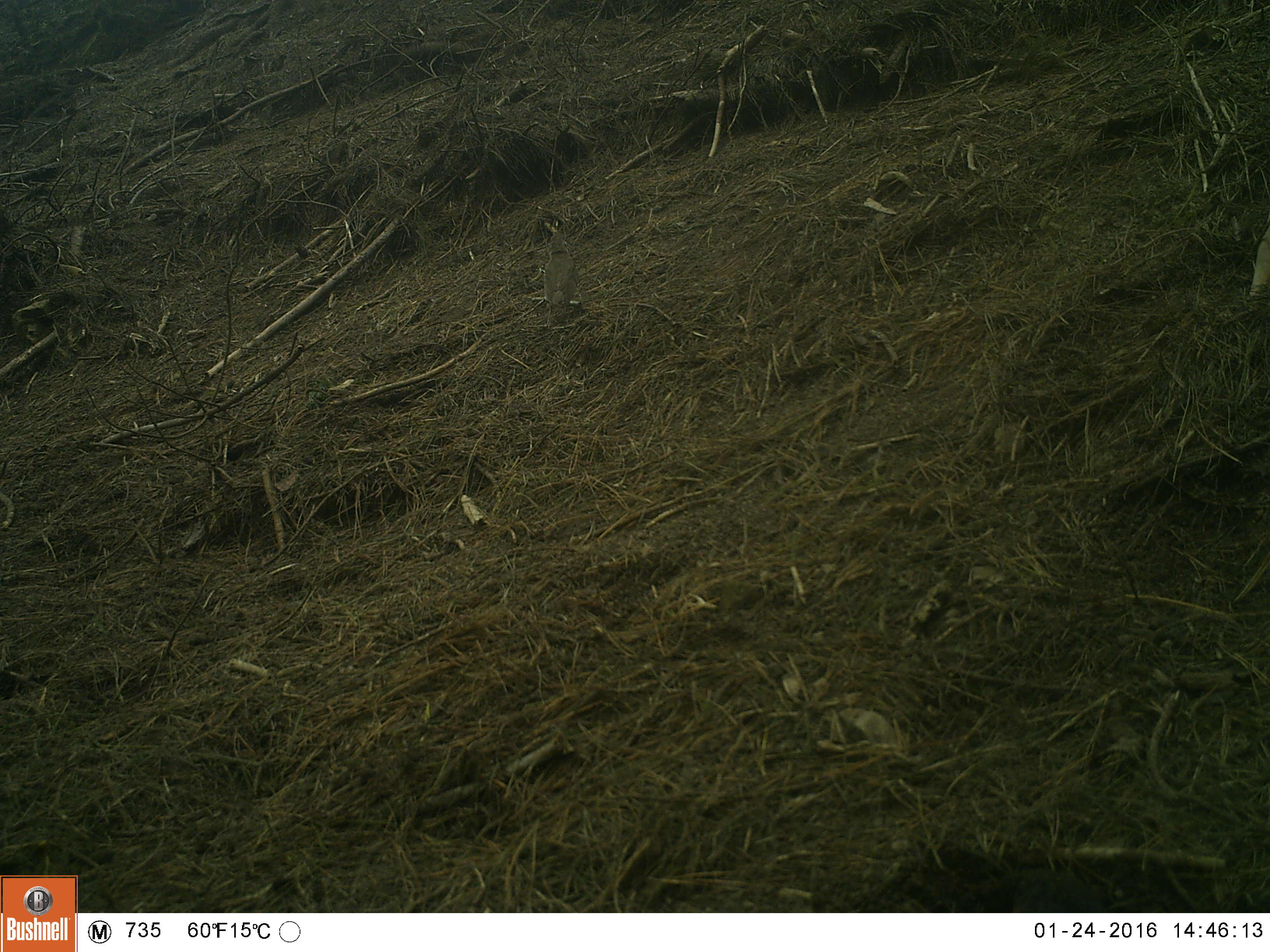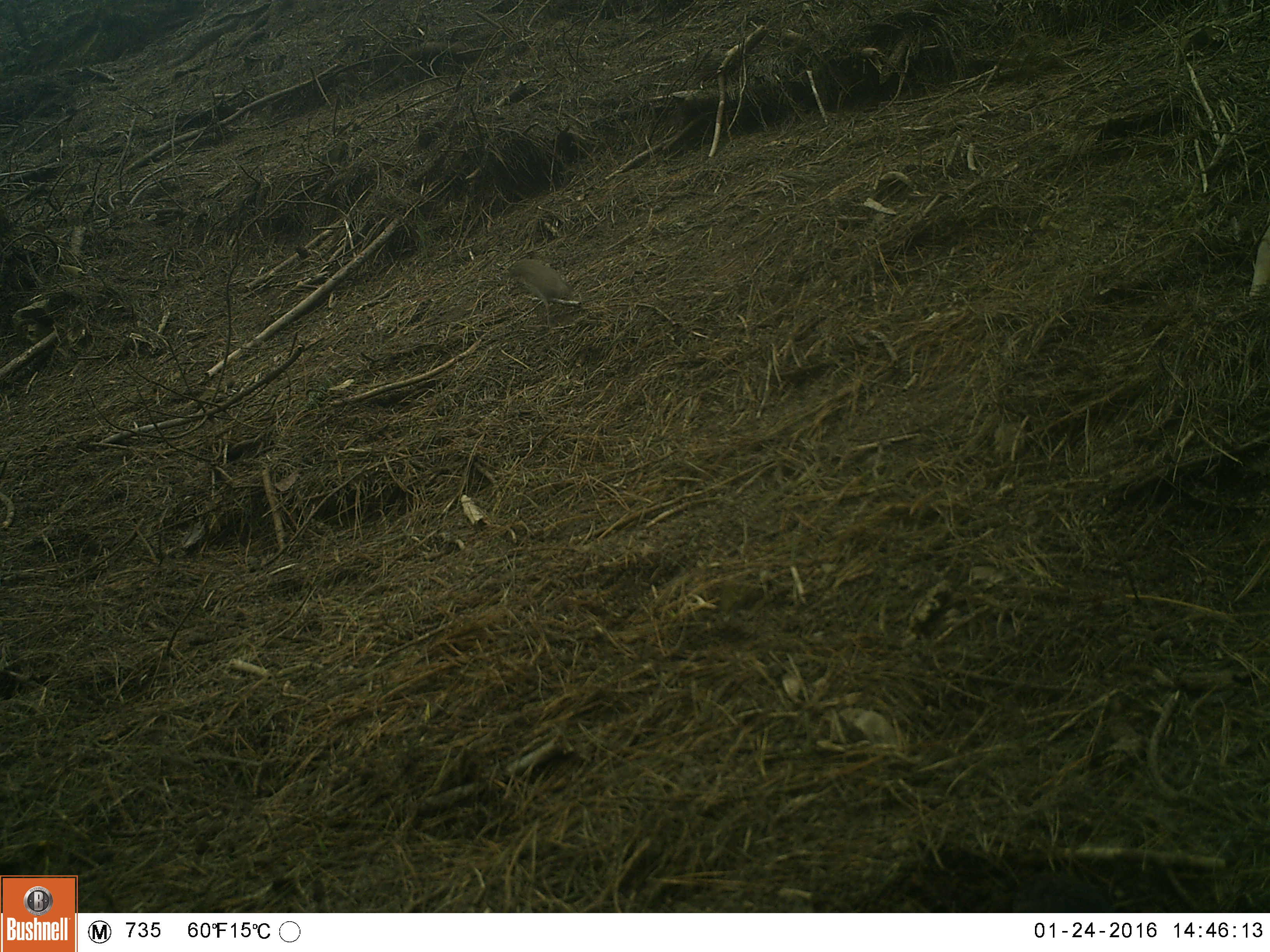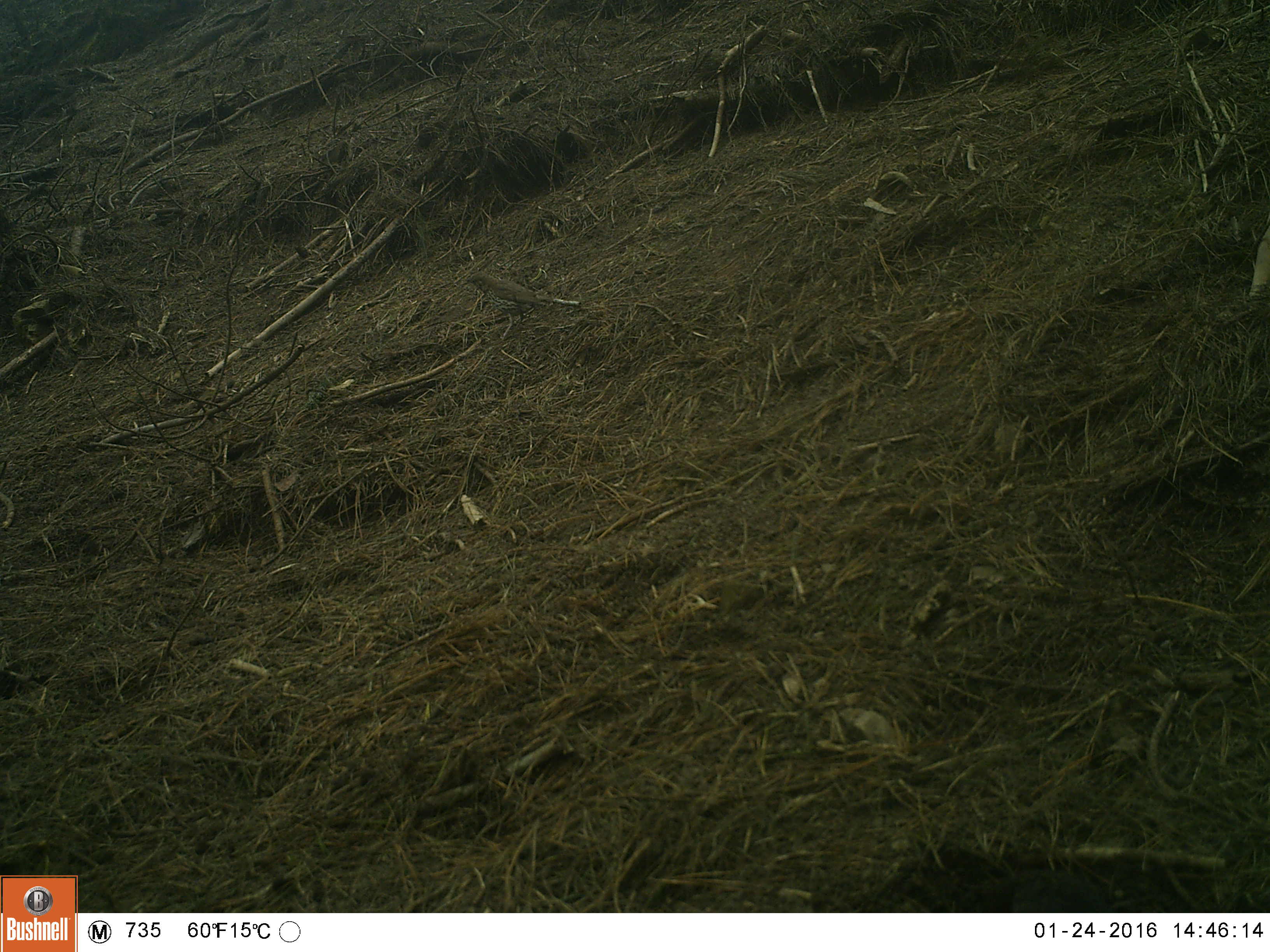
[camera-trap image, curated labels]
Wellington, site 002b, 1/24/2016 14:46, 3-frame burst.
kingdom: Animalia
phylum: Chordata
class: Aves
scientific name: Aves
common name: bird